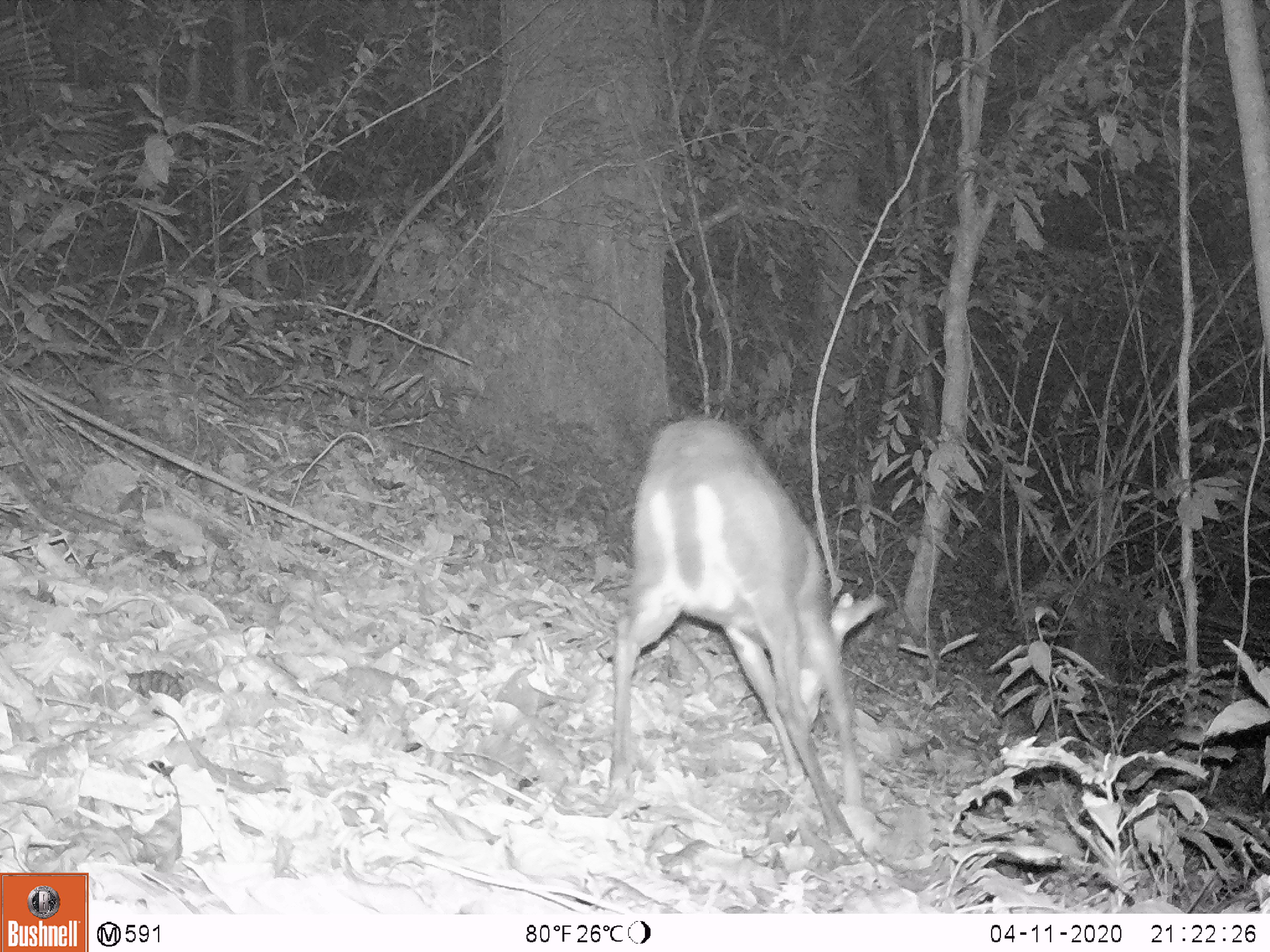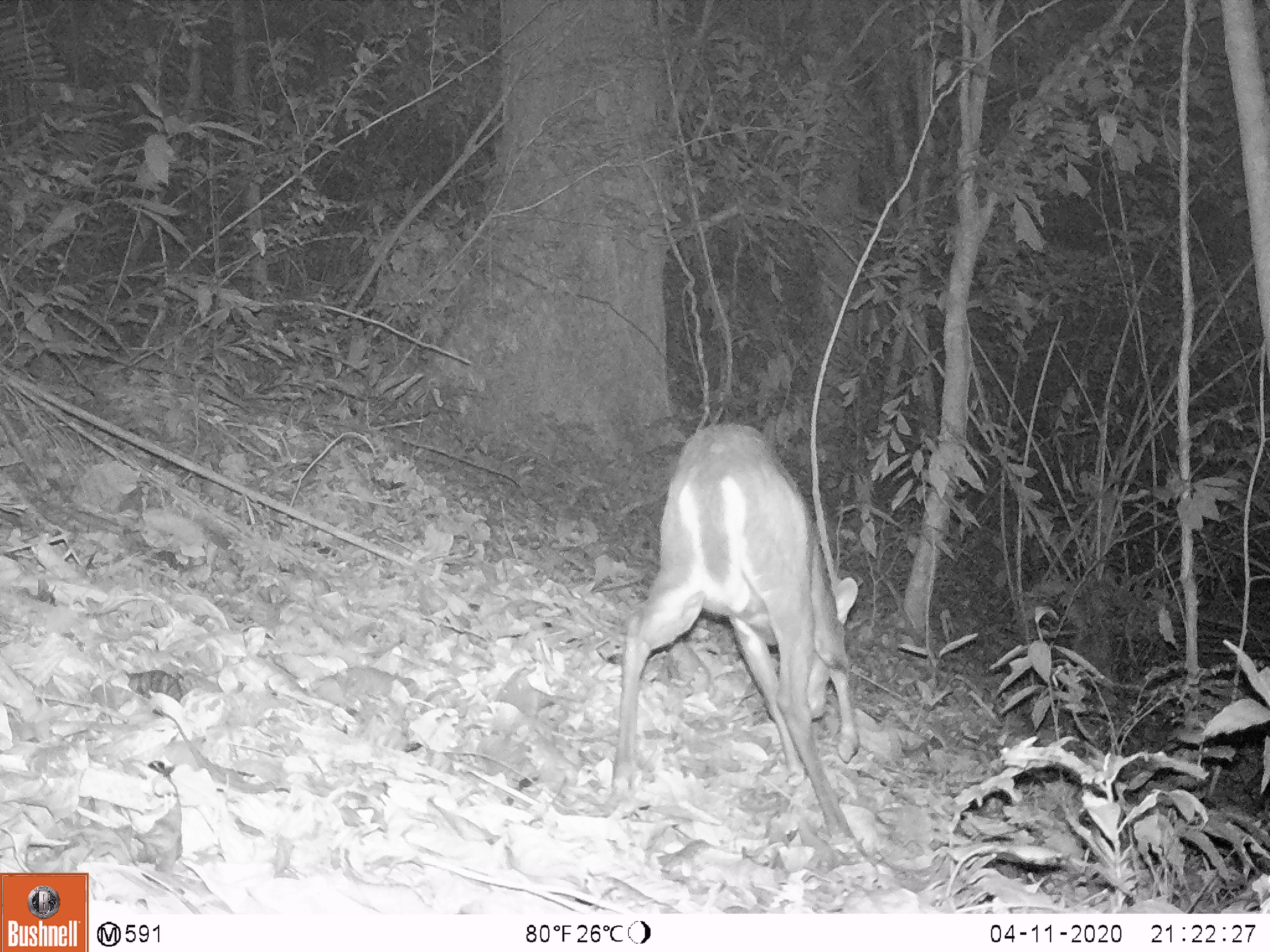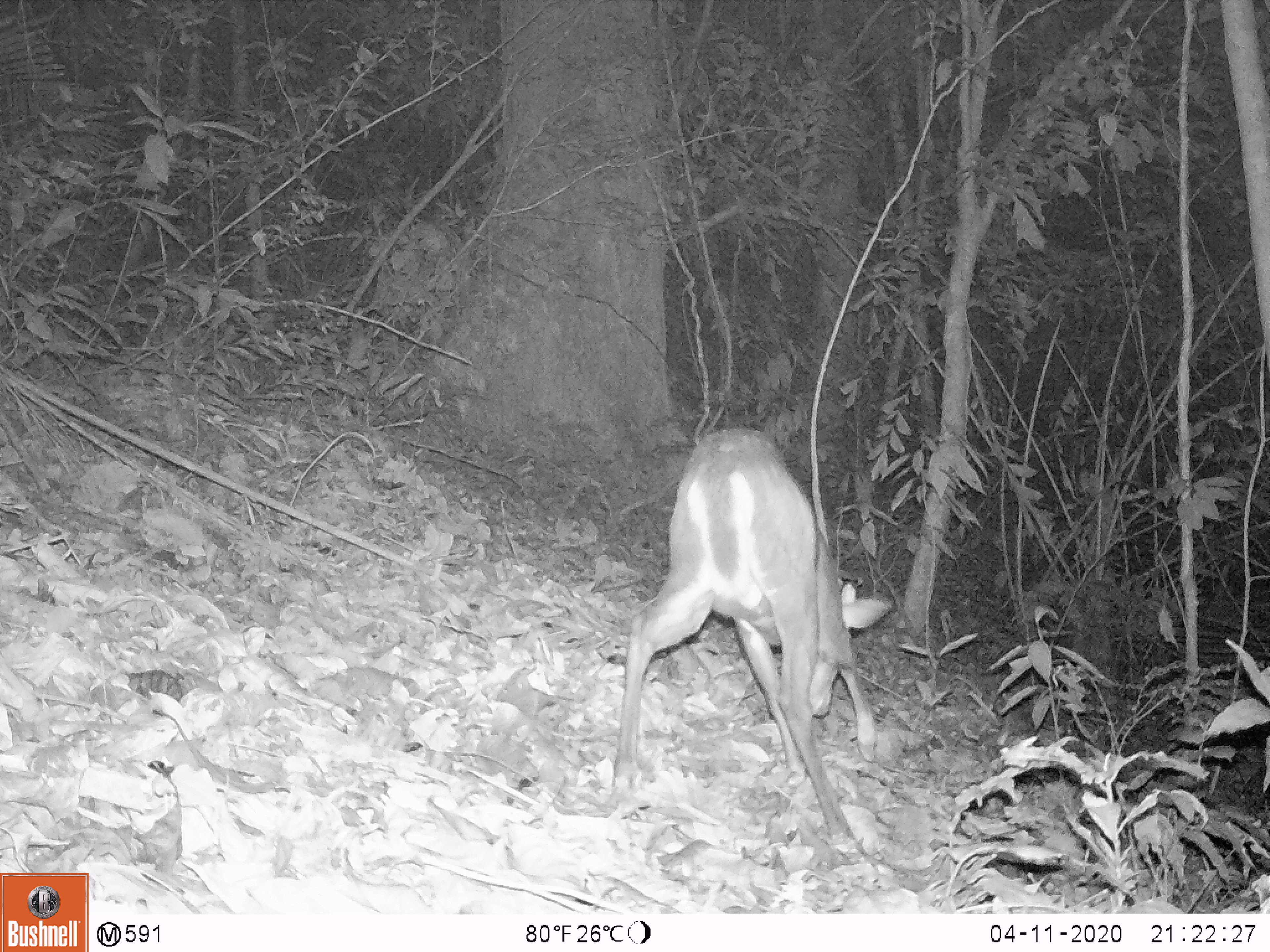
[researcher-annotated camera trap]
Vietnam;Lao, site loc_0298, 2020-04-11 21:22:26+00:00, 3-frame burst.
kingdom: Animalia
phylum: Chordata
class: Mammalia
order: Artiodactyla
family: Cervidae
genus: Muntiacus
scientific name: Muntiacus rooseveltorum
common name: roosevelt's muntjac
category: roosevelts muntjac group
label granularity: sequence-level